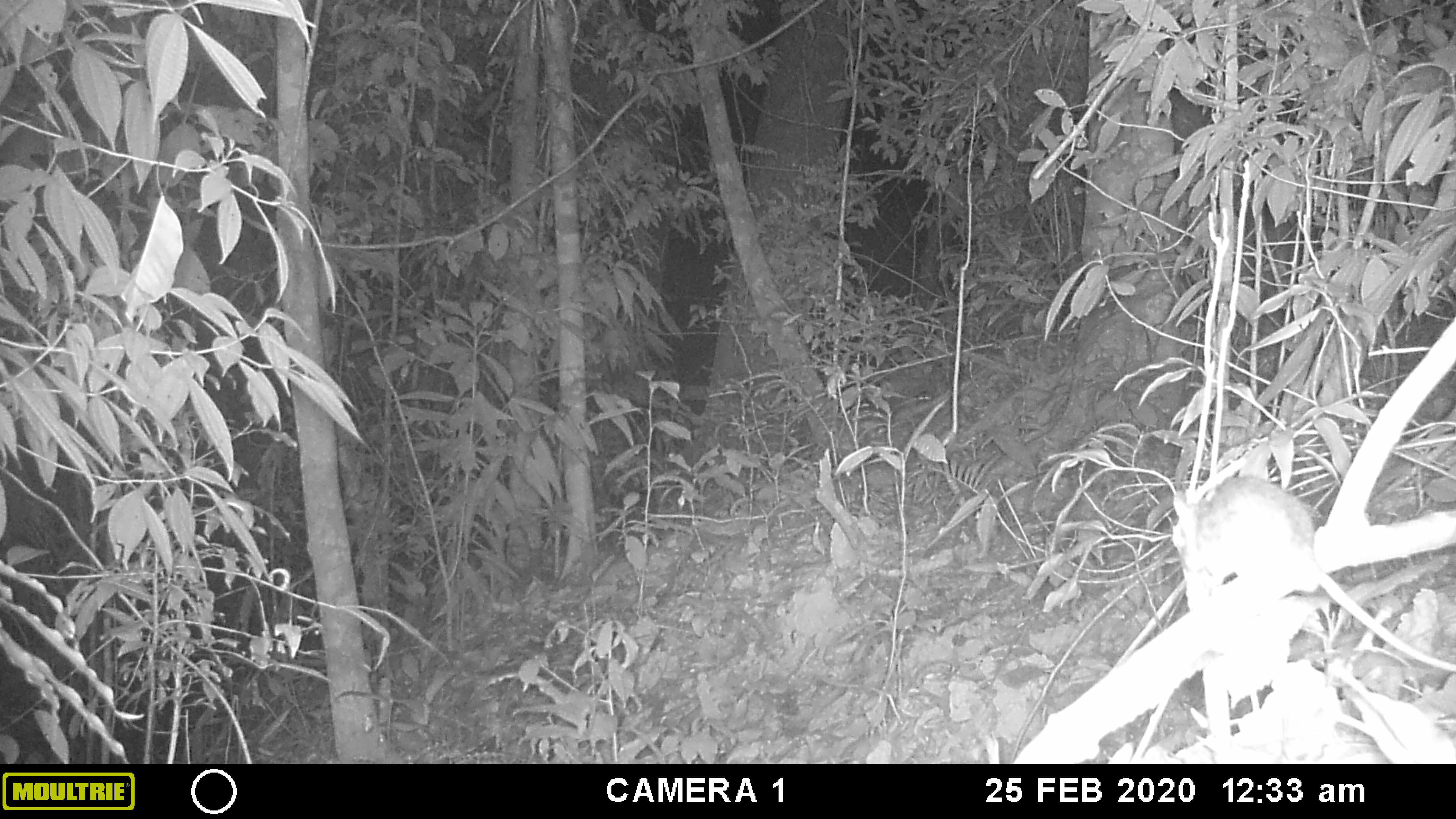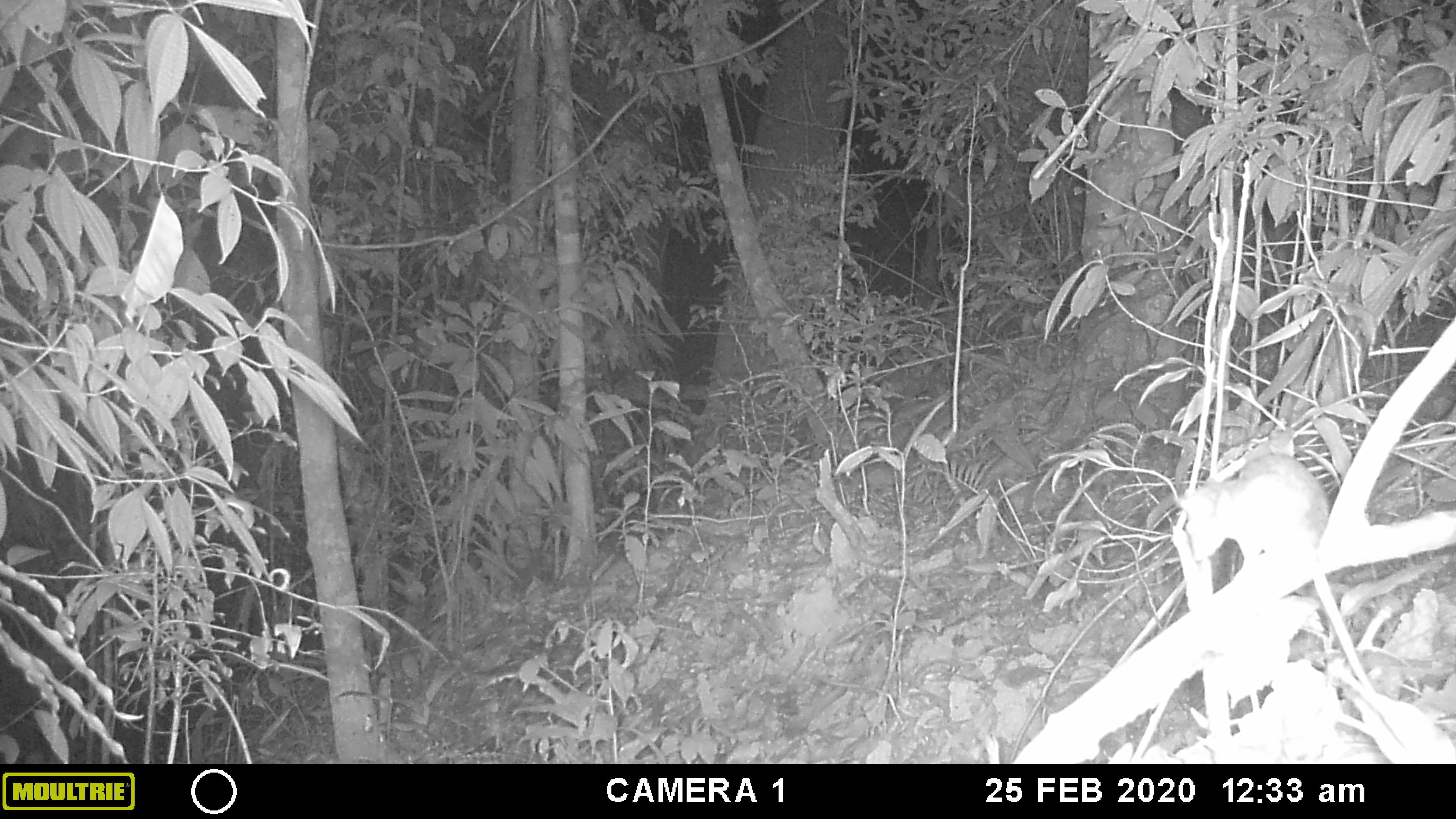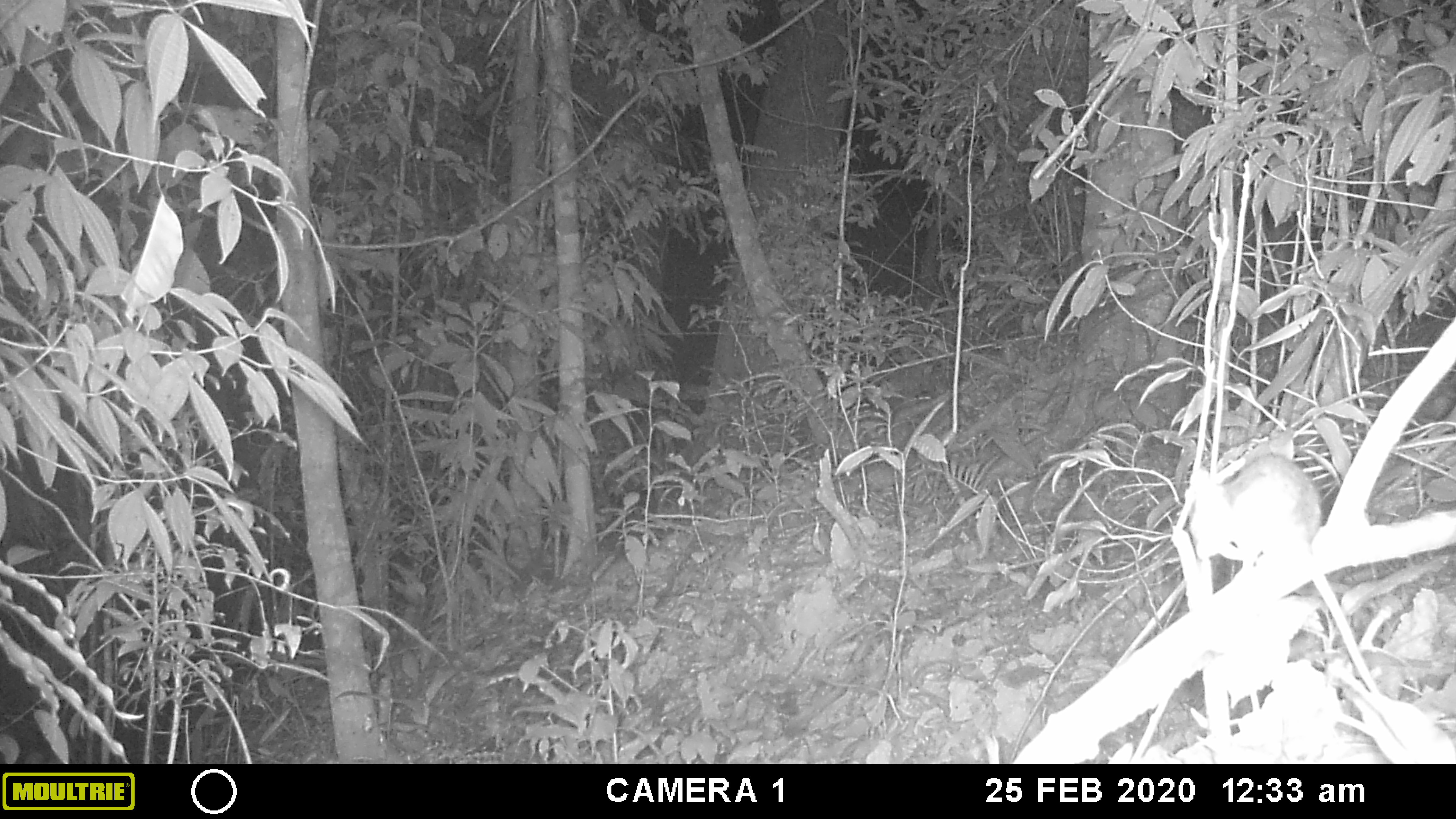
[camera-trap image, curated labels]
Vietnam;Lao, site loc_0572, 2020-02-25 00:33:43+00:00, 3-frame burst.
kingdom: Animalia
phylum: Chordata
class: Mammalia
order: Rodentia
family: Muridae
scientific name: Muridae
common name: old-world mice and rats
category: unidentified murid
Unidentified murid (old-world mice and rats) (Muridae). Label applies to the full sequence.